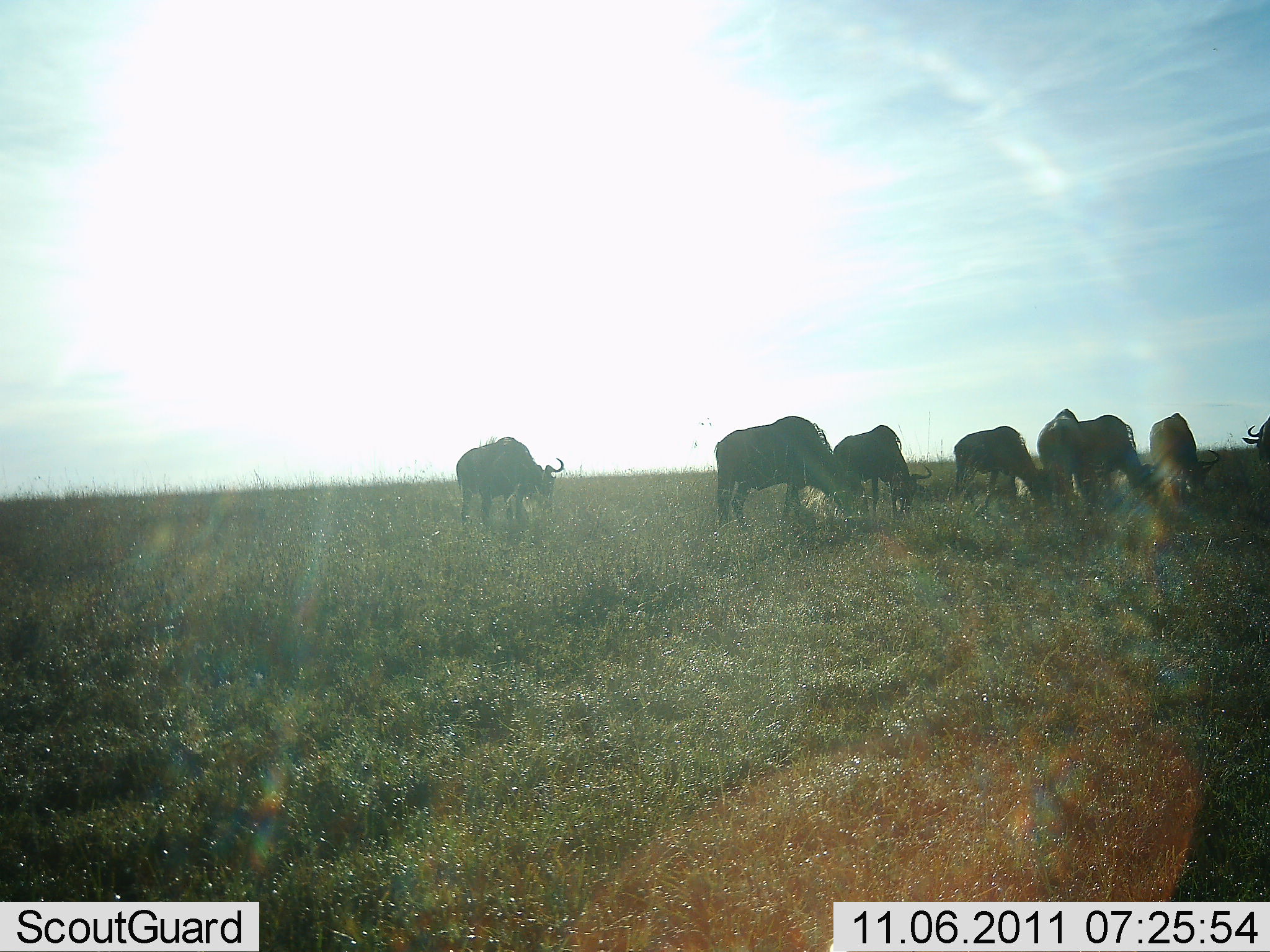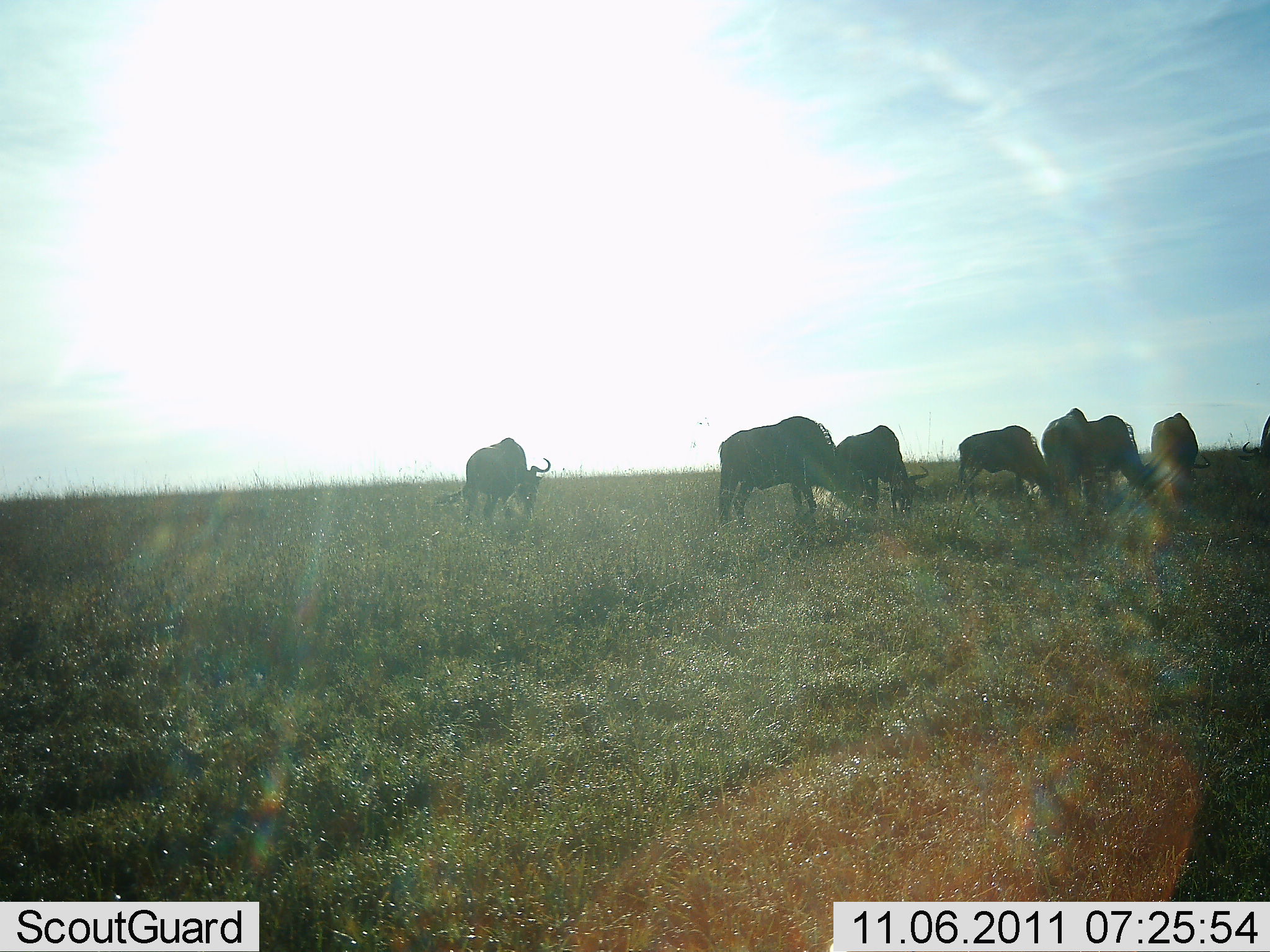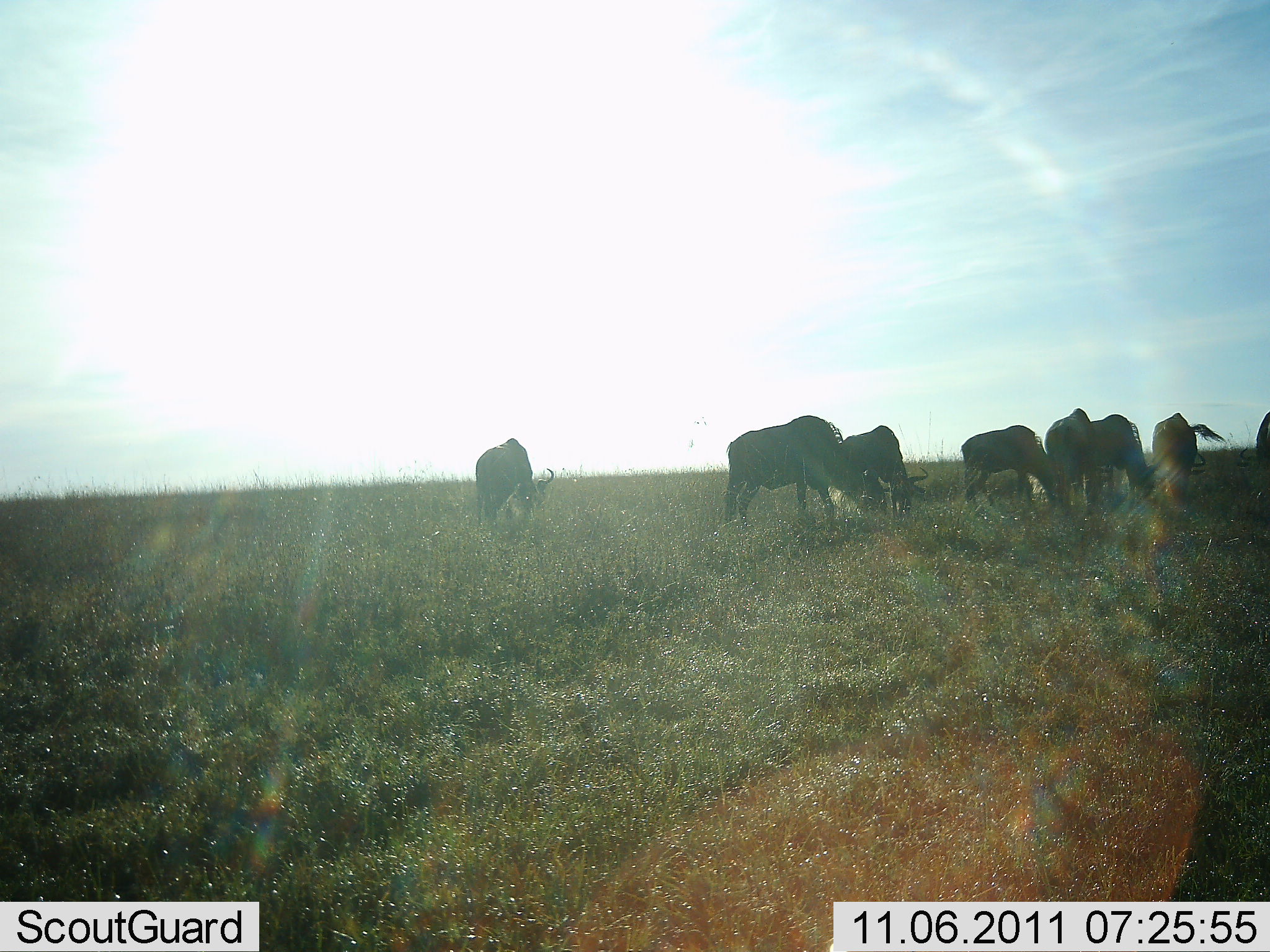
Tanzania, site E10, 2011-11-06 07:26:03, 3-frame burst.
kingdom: Animalia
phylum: Chordata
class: Mammalia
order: Artiodactyla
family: Bovidae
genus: Connochaetes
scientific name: Connochaetes taurinus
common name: blue wildebeest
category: wildebeest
Wildebeest (blue wildebeest) (Connochaetes taurinus), count 8. Behavior (volunteer vote fractions): standing 0%, resting 10%, moving 0%, interacting 0%. Young present (vote fraction): 0%. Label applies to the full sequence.